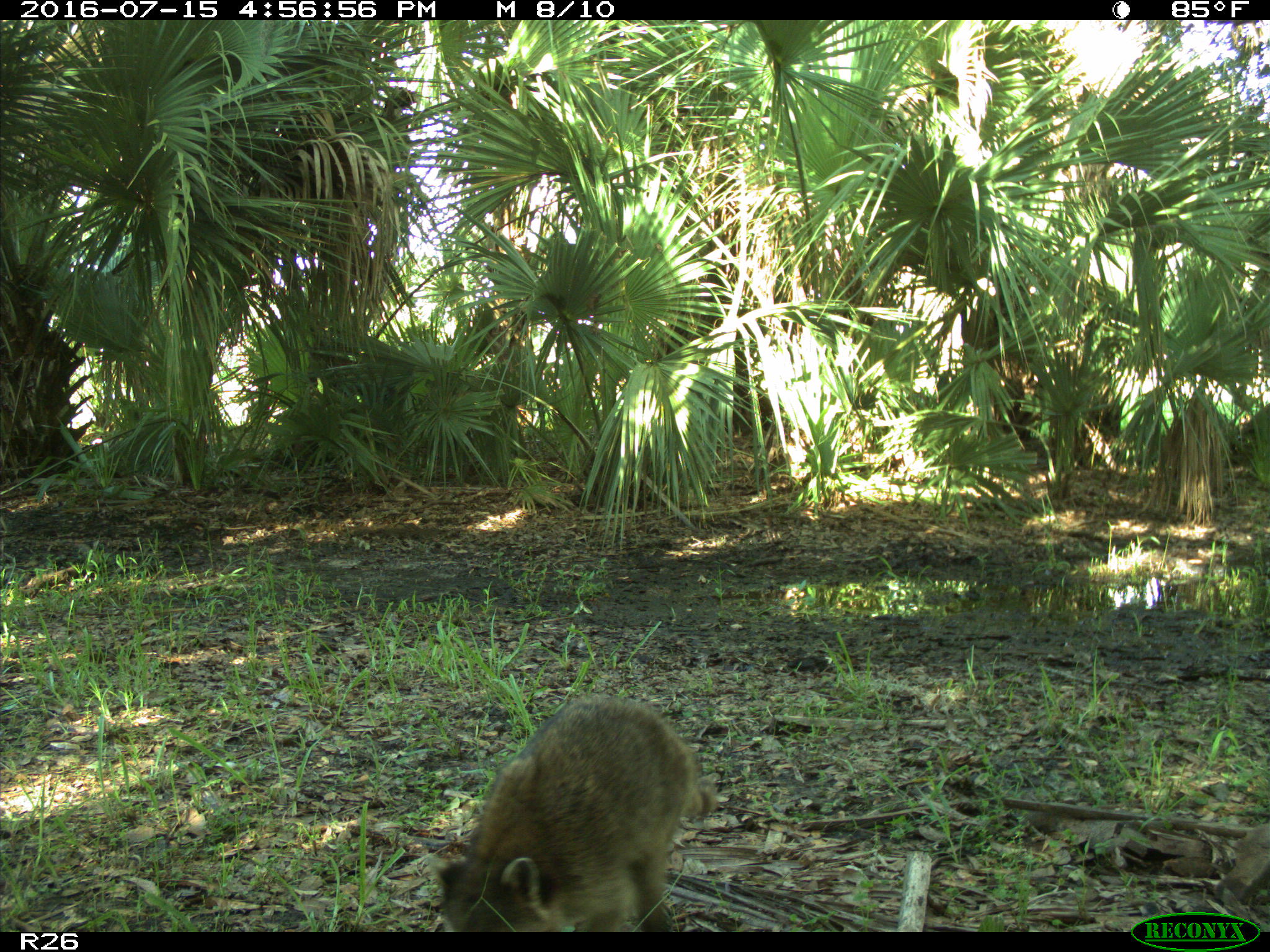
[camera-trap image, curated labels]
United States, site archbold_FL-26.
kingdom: Animalia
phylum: Chordata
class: Mammalia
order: Carnivora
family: Procyonidae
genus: Procyon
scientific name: Procyon lotor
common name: common raccoon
Procyon lotor (common raccoon).